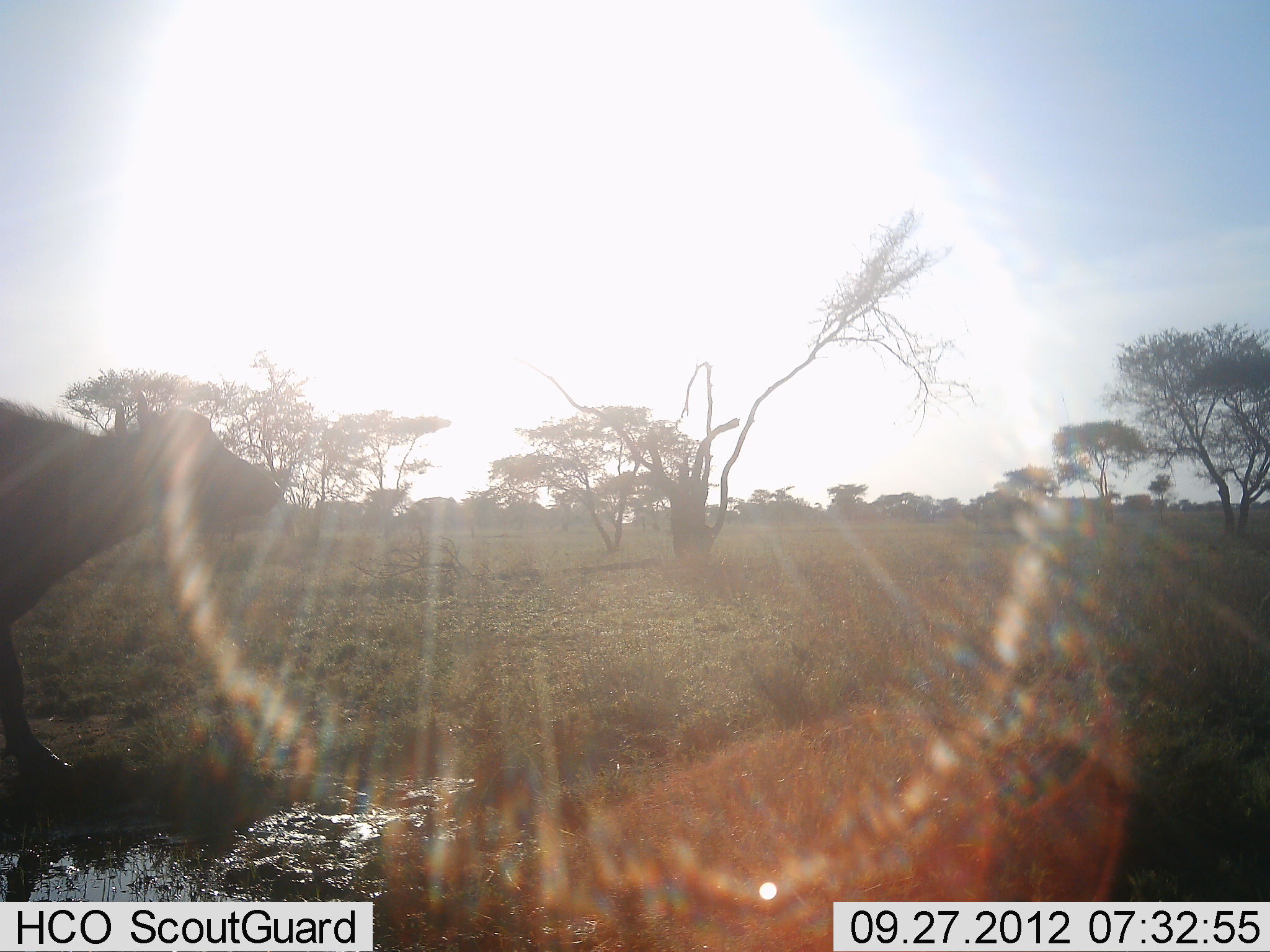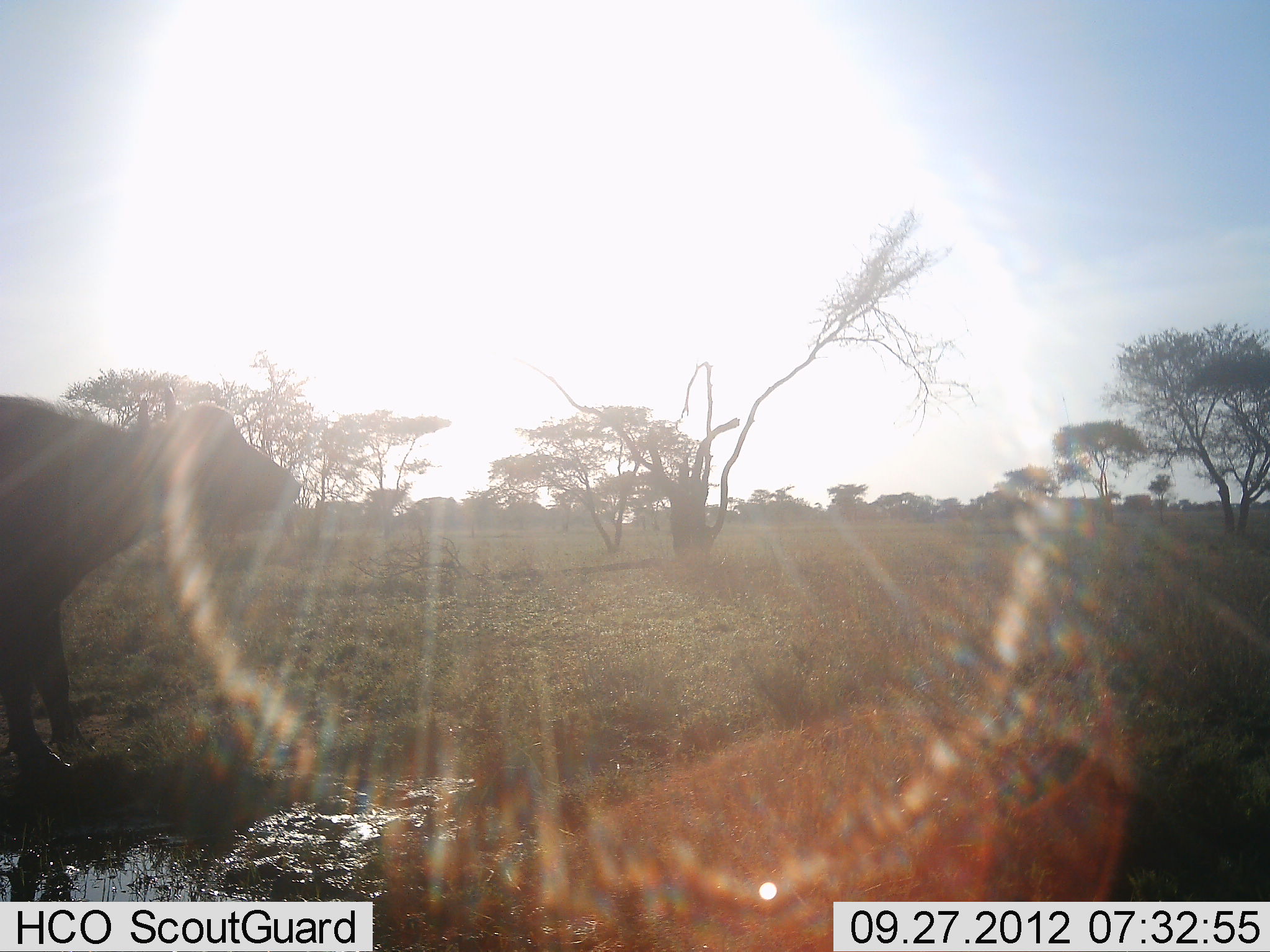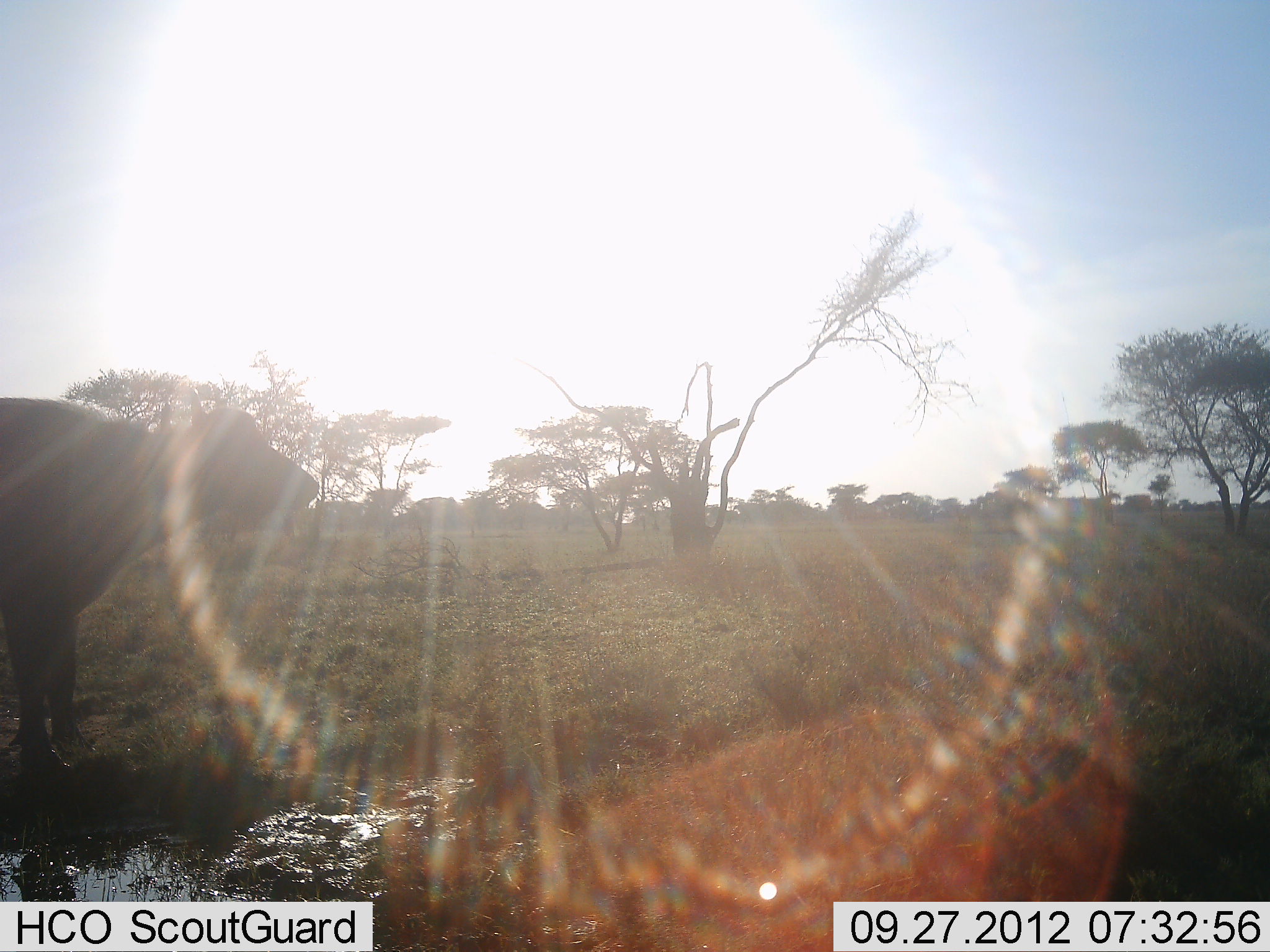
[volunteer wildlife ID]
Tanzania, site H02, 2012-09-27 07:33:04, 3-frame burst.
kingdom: Animalia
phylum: Chordata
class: Mammalia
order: Artiodactyla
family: Bovidae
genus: Syncerus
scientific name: Syncerus caffer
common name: cape buffalo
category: buffalo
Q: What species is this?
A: Buffalo (cape buffalo) (Syncerus caffer).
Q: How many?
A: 1.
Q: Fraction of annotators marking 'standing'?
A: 40%.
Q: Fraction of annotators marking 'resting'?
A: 0%.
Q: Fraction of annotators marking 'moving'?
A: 70%.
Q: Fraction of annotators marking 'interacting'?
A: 0%.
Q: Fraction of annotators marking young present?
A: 0%.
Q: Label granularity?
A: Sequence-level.